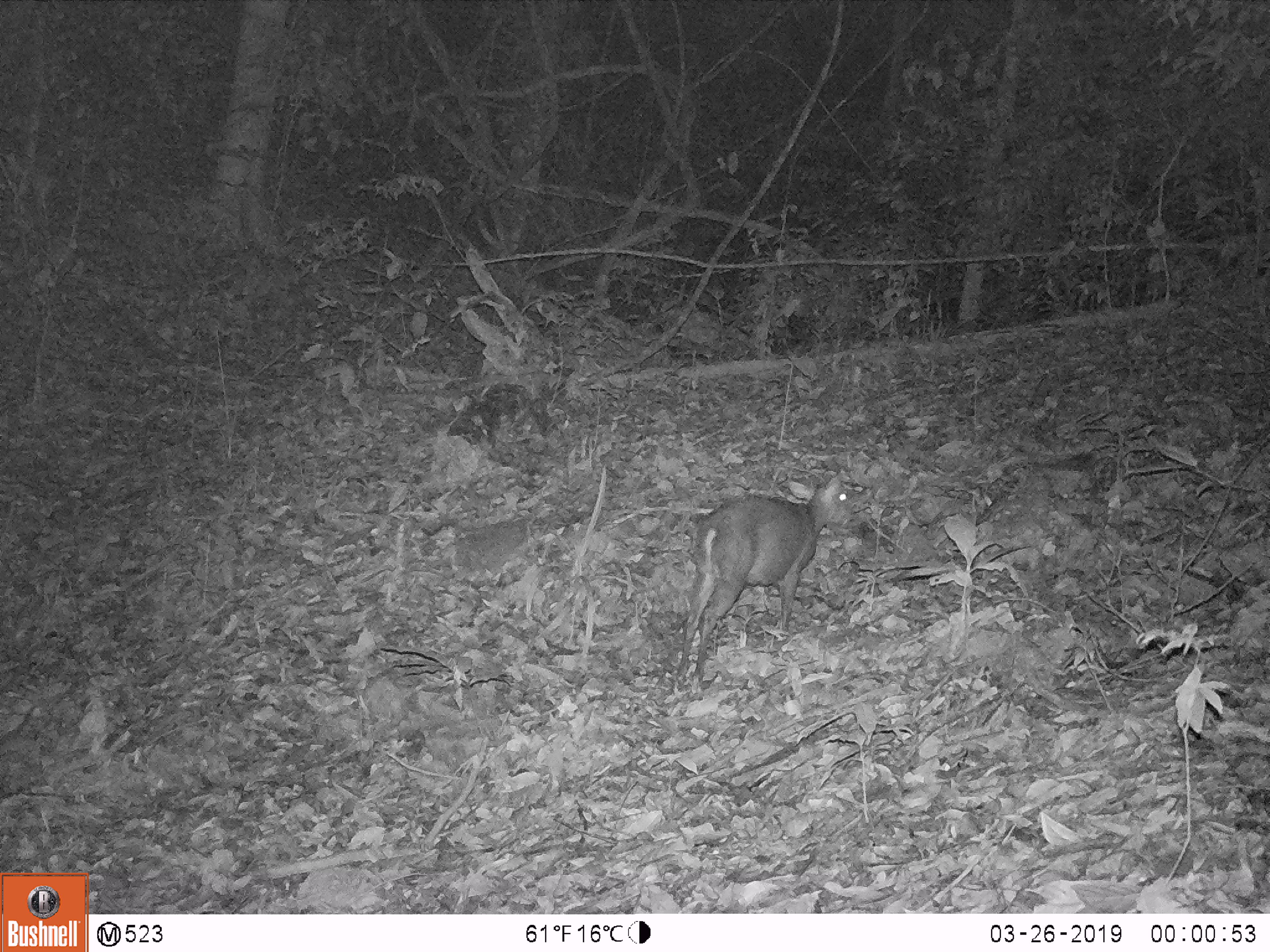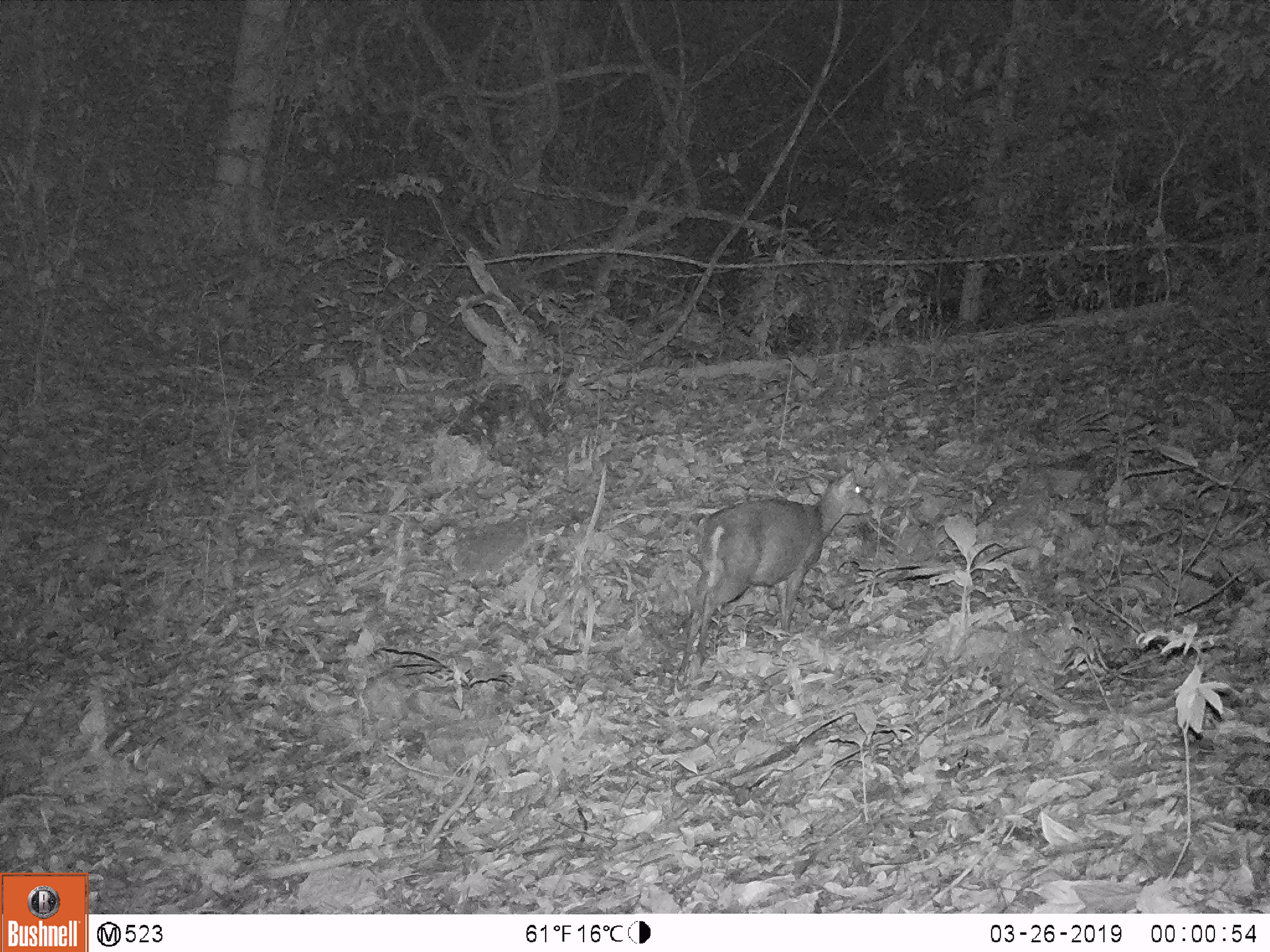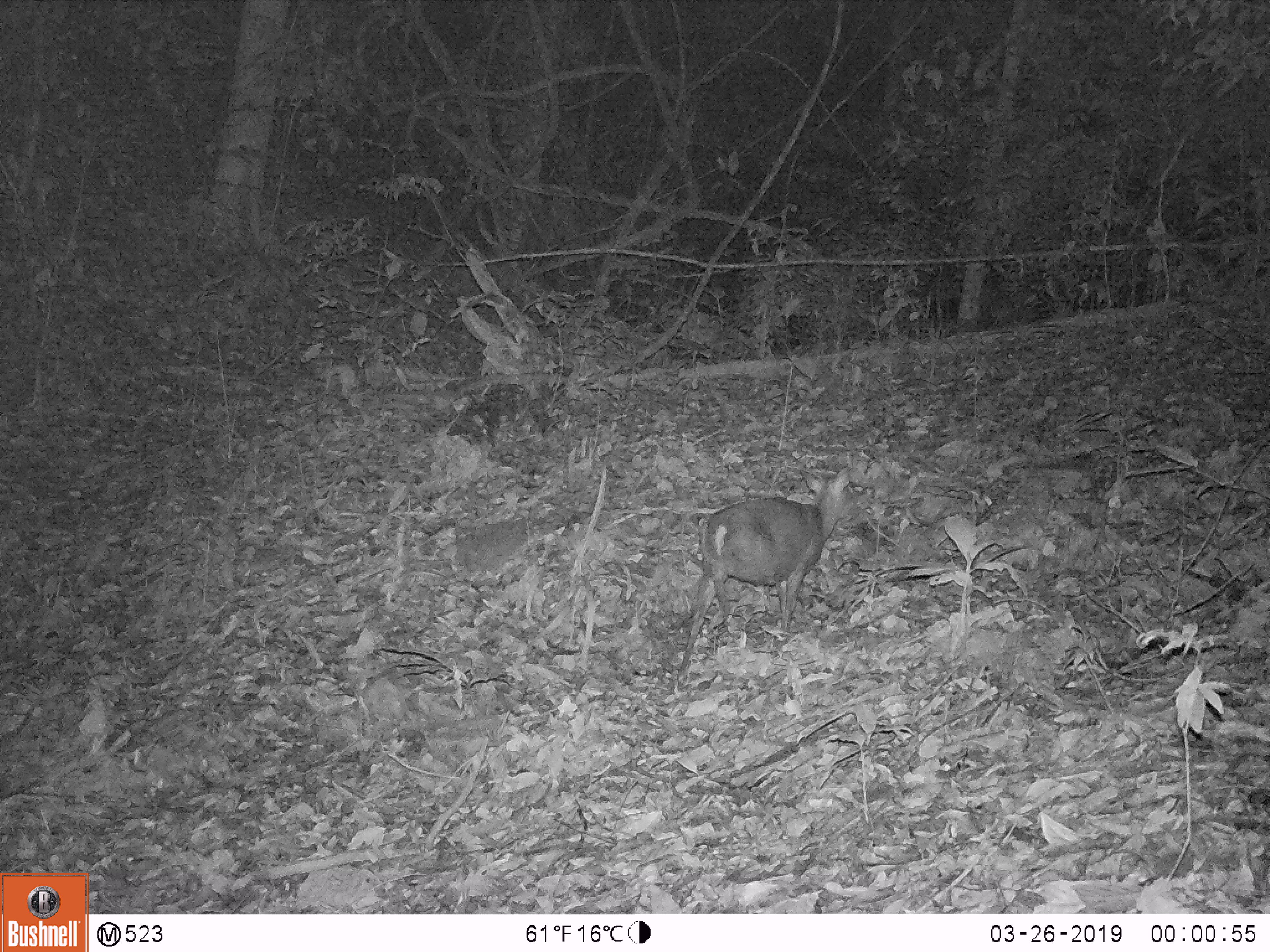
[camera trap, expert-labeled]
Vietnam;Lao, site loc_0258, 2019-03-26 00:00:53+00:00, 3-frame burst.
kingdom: Animalia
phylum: Chordata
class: Mammalia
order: Carnivora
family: Viverridae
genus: Paguma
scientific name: Paguma larvata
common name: masked palm civet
Masked palm civet (Paguma larvata). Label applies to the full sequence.